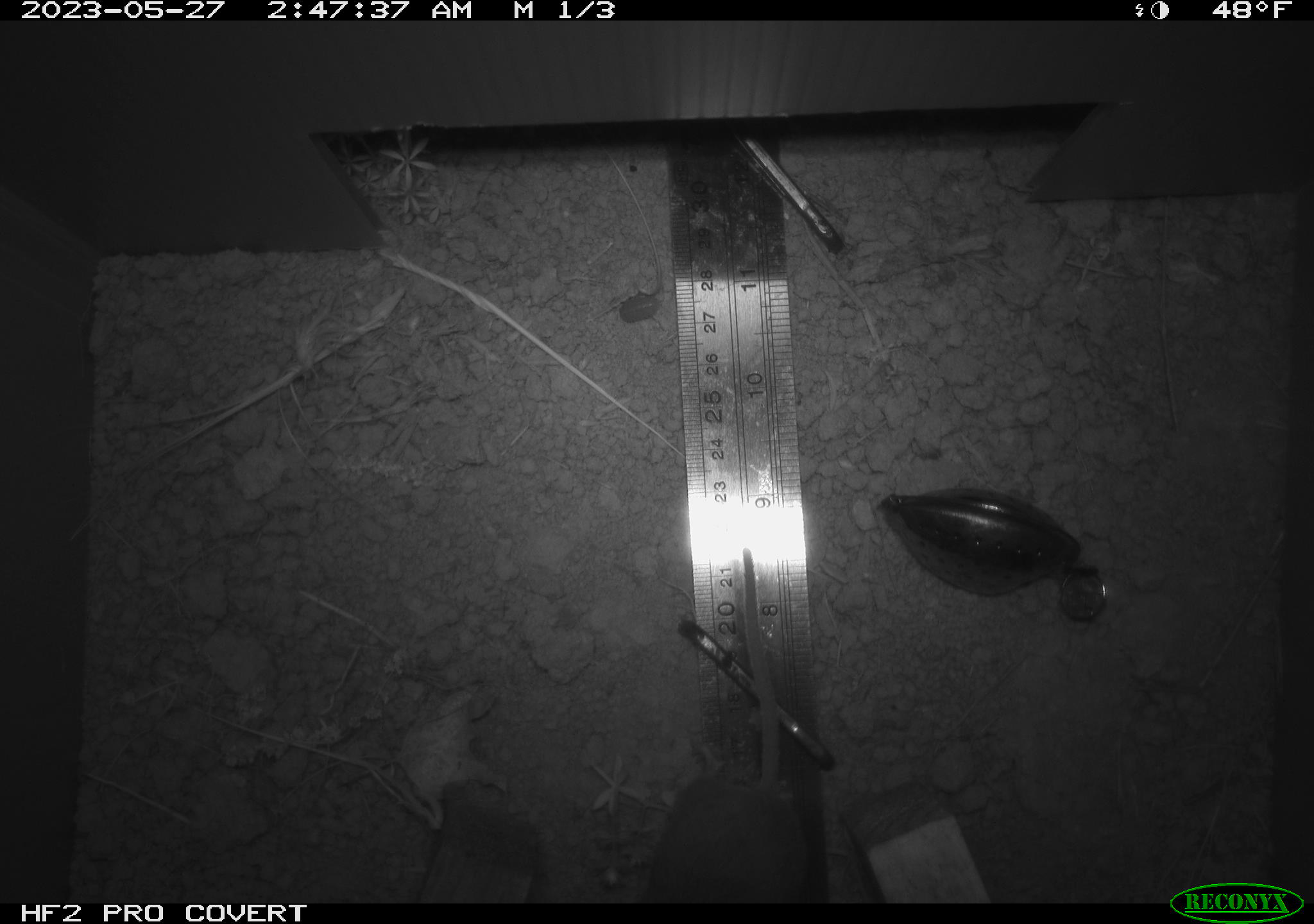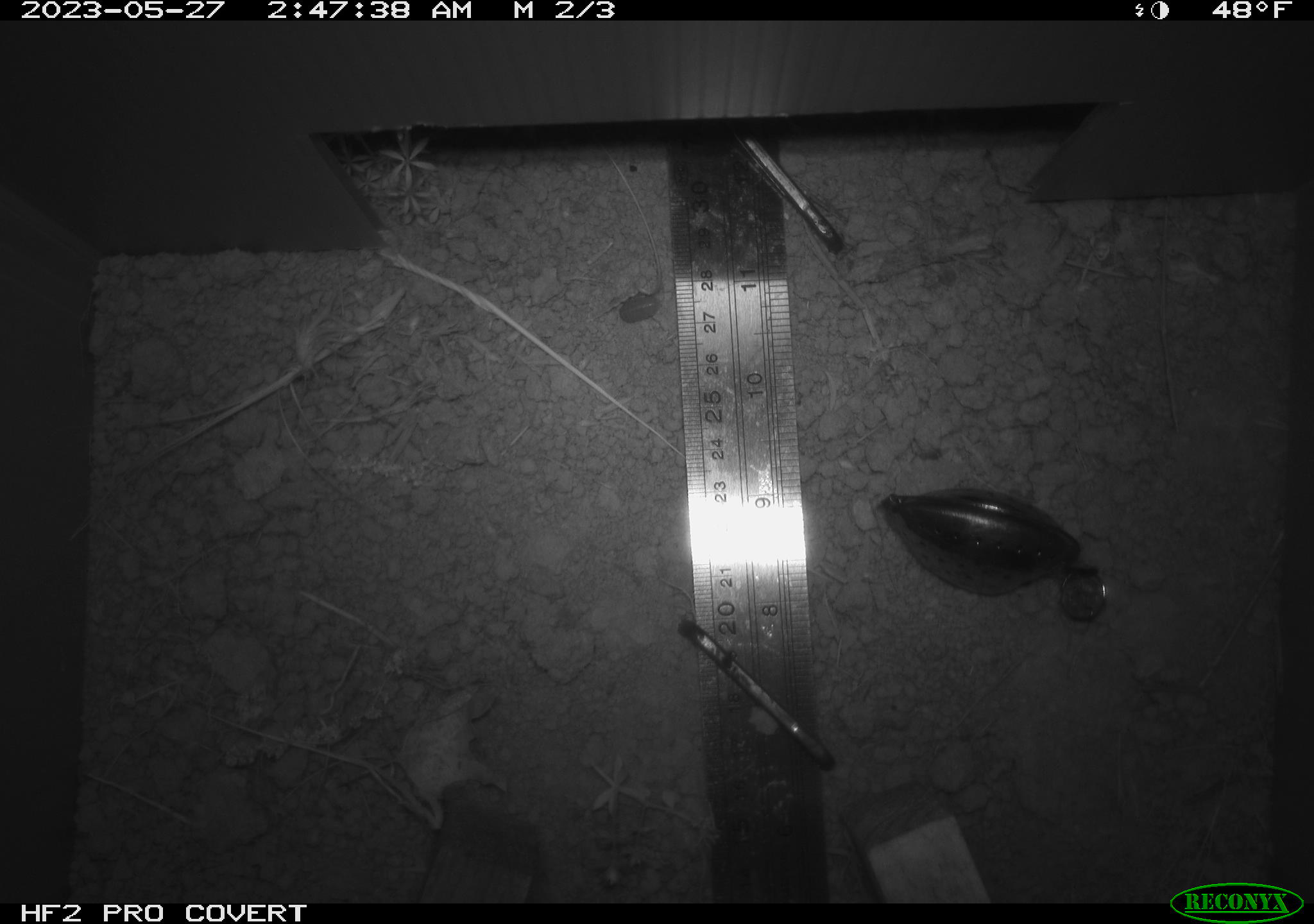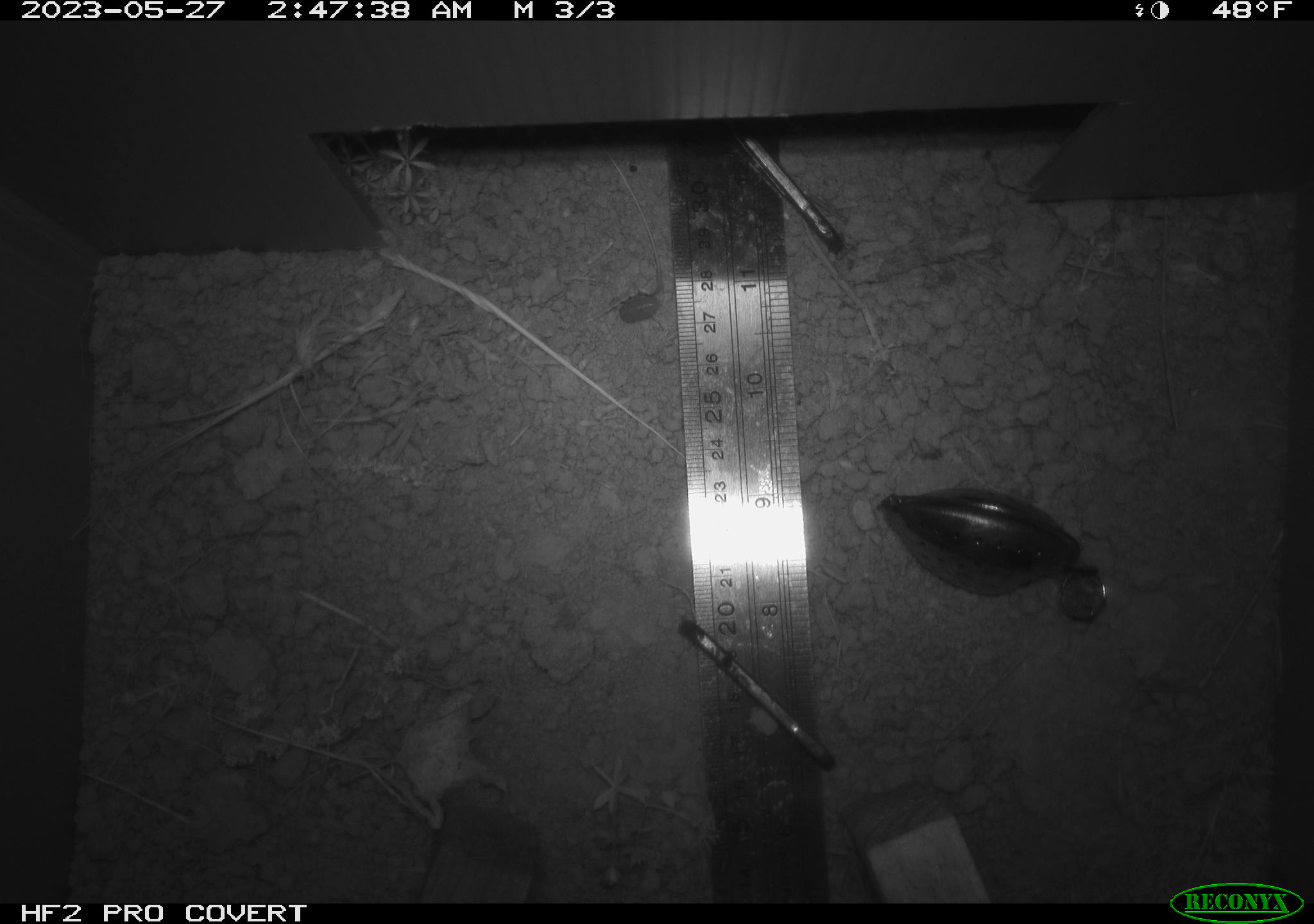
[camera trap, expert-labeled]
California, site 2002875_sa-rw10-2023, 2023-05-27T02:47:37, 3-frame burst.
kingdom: Animalia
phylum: Chordata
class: Mammalia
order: Rodentia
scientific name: Rodentia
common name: mouse species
Mouse species (Rodentia).